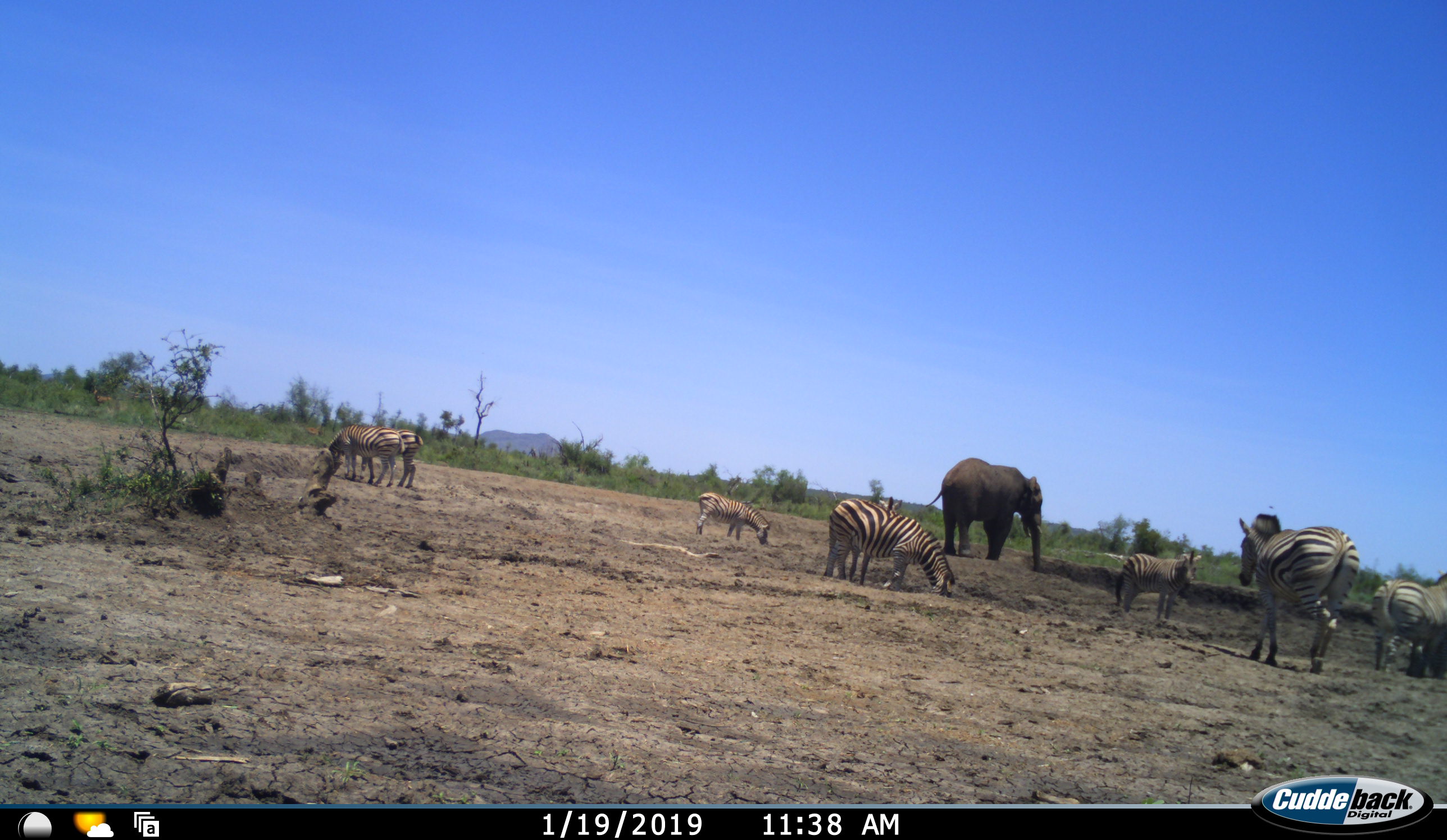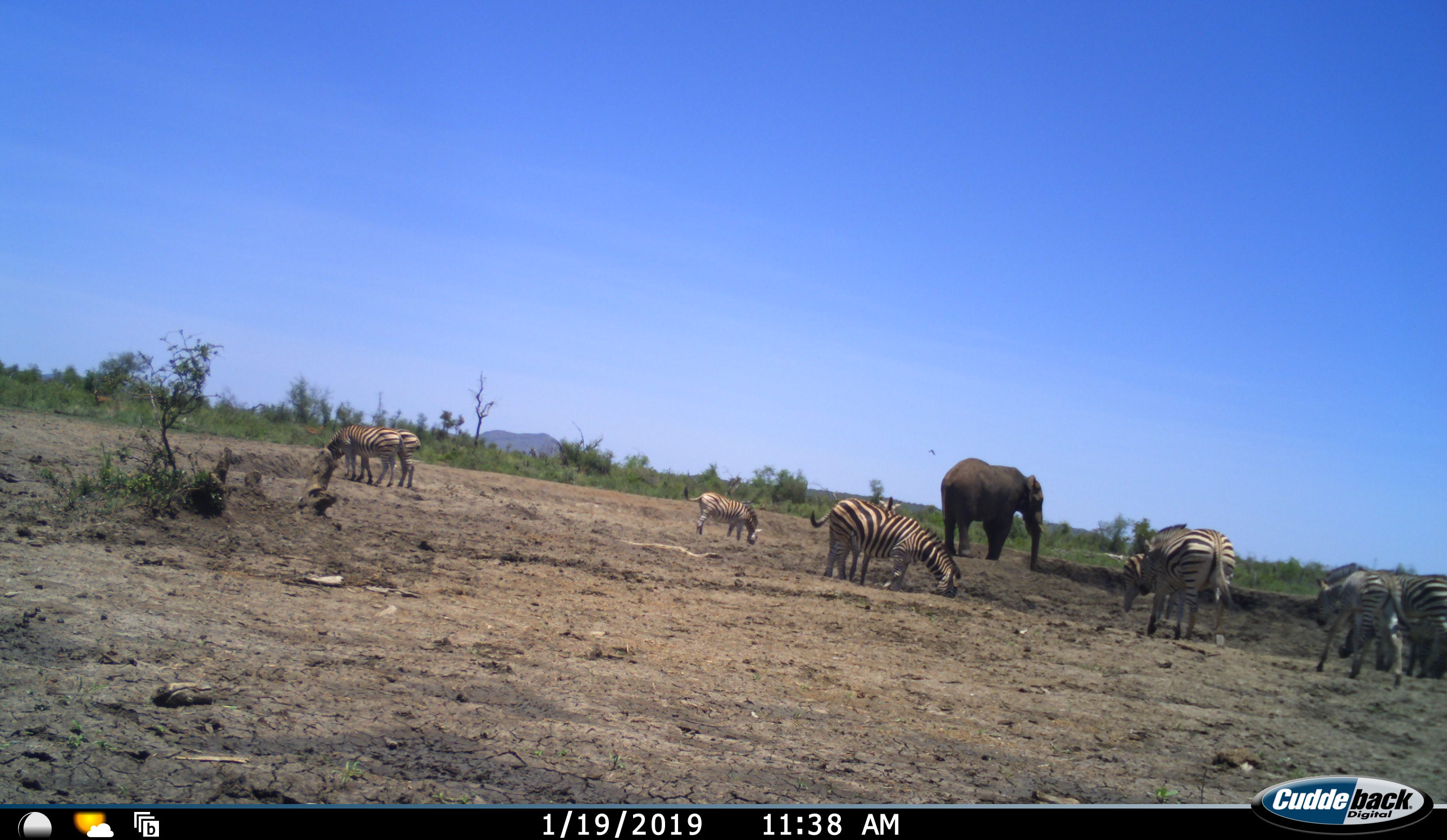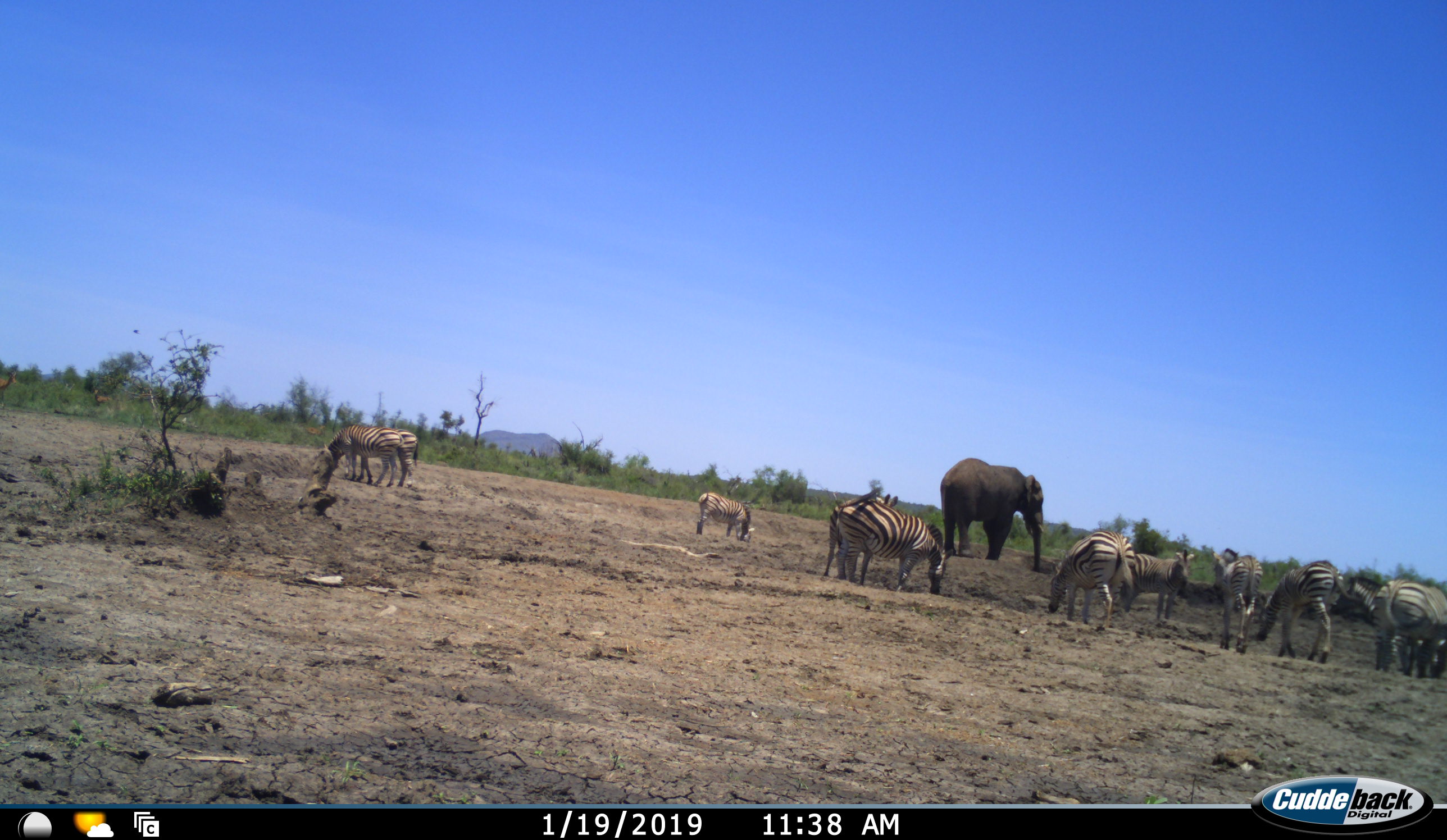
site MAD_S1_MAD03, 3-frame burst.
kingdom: Animalia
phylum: Chordata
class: Mammalia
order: Proboscidea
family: Elephantidae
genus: Loxodonta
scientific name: Loxodonta africana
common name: african bush elephant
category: elephant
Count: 1.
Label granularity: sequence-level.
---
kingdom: Animalia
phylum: Chordata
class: Mammalia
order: Perissodactyla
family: Equidae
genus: Equus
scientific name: Equus quagga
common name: plains zebra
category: zebraplains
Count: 11-50.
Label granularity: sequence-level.